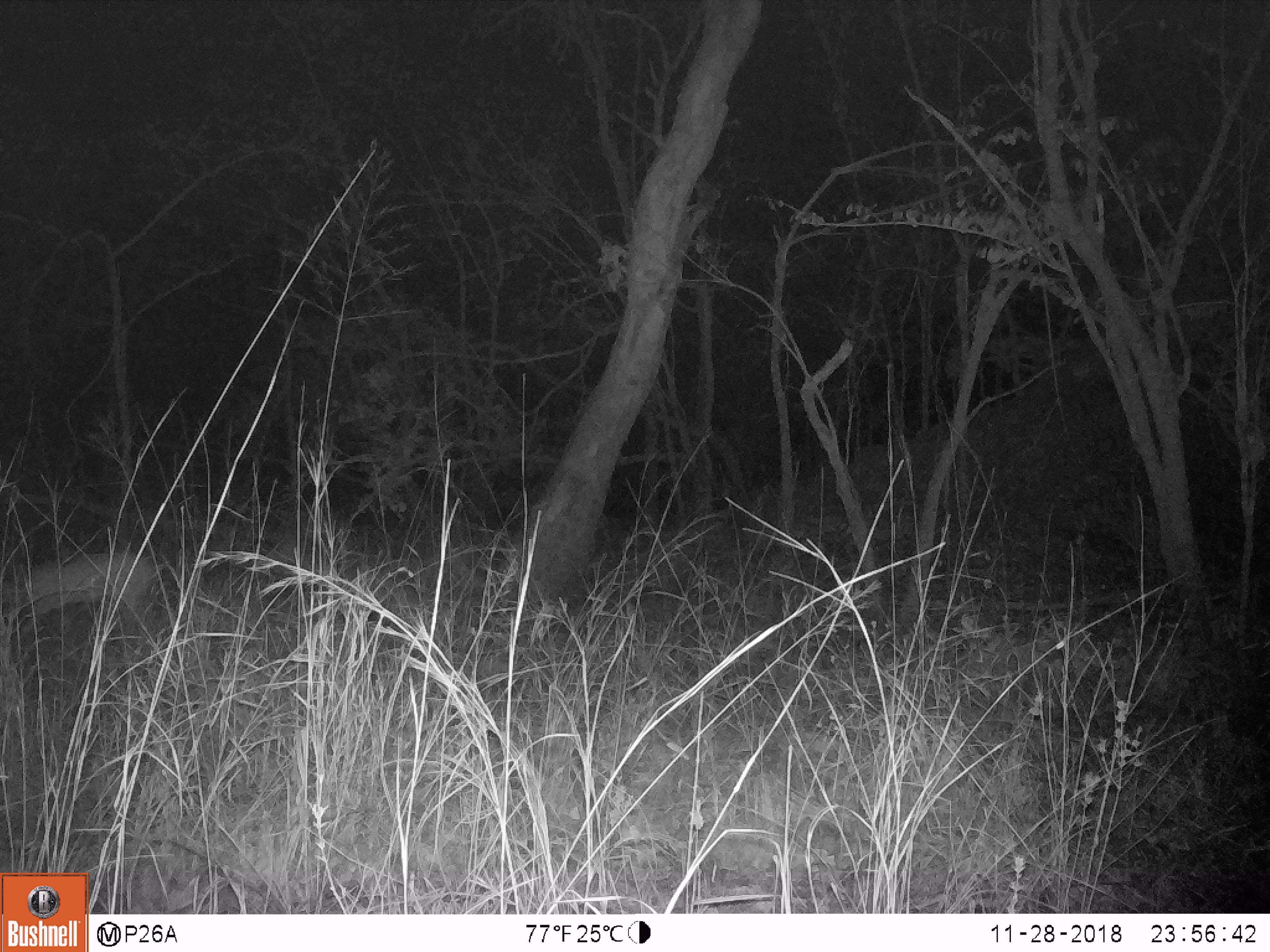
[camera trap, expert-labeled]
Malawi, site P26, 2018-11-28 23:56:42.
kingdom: Animalia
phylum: Chordata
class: Mammalia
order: Artiodactyla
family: Bovidae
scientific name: Antilopinae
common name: small antelope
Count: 1.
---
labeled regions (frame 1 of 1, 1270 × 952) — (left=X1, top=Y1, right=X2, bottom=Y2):
small antelope: (left=0, top=542, right=170, bottom=685)